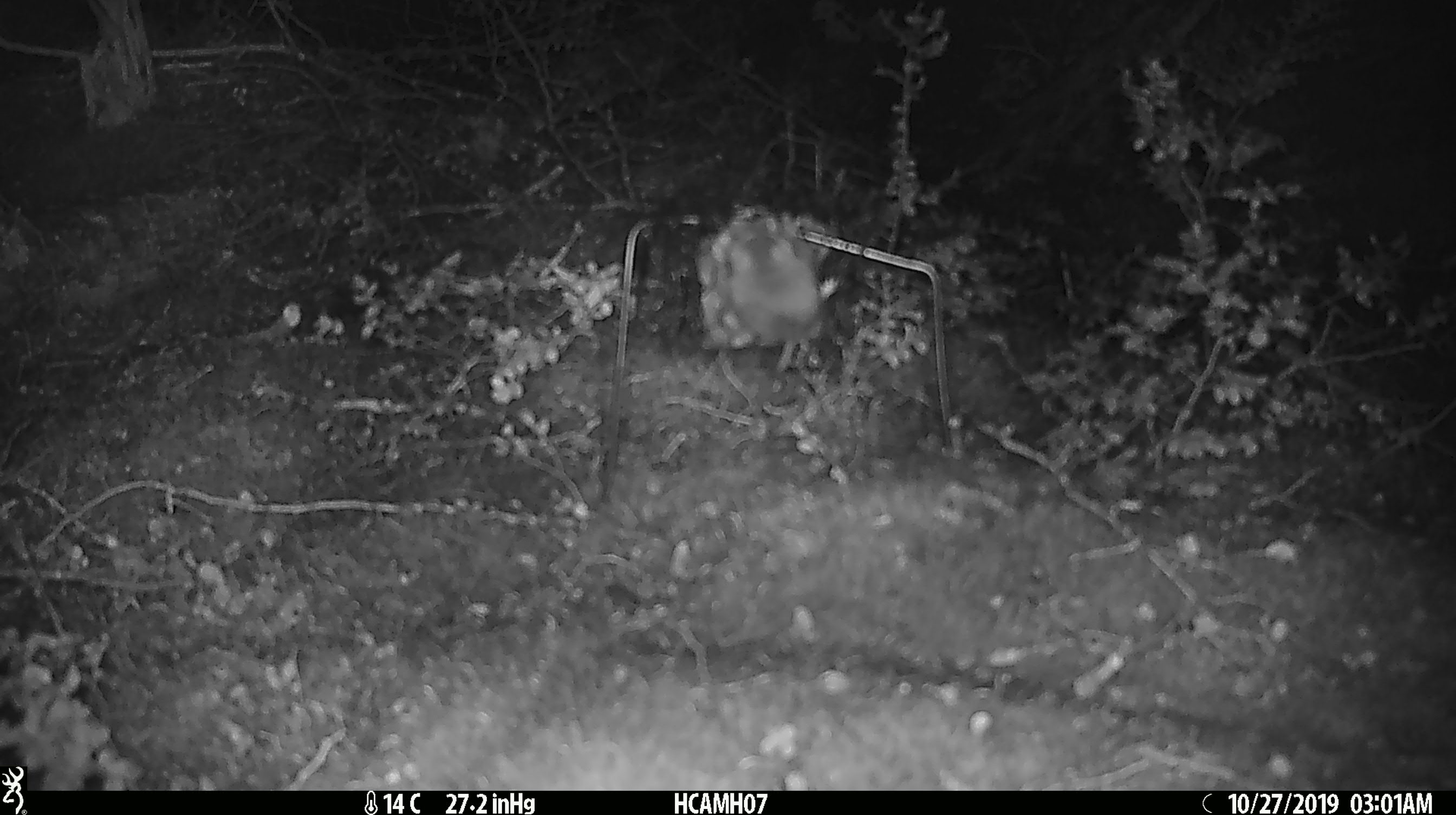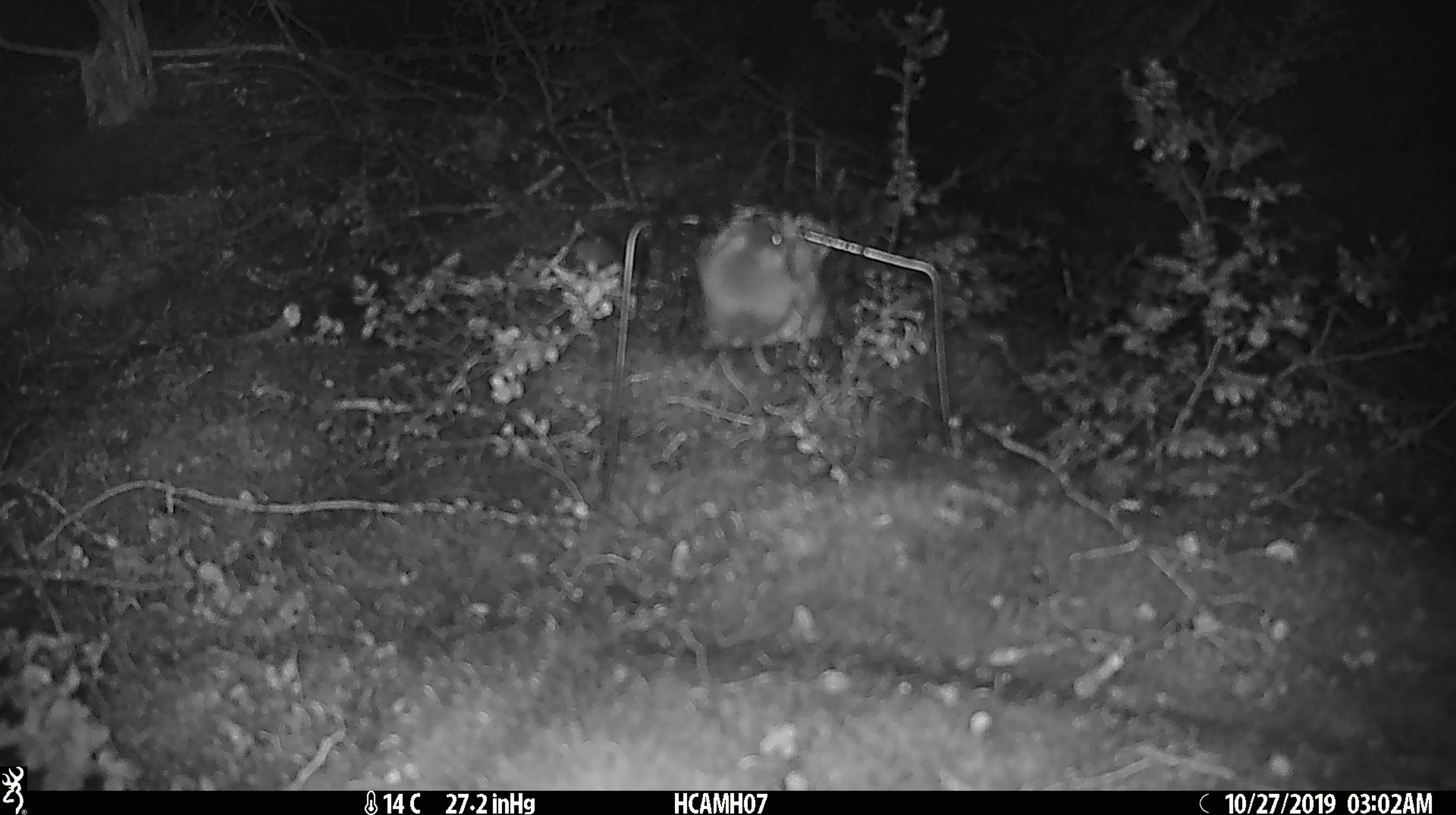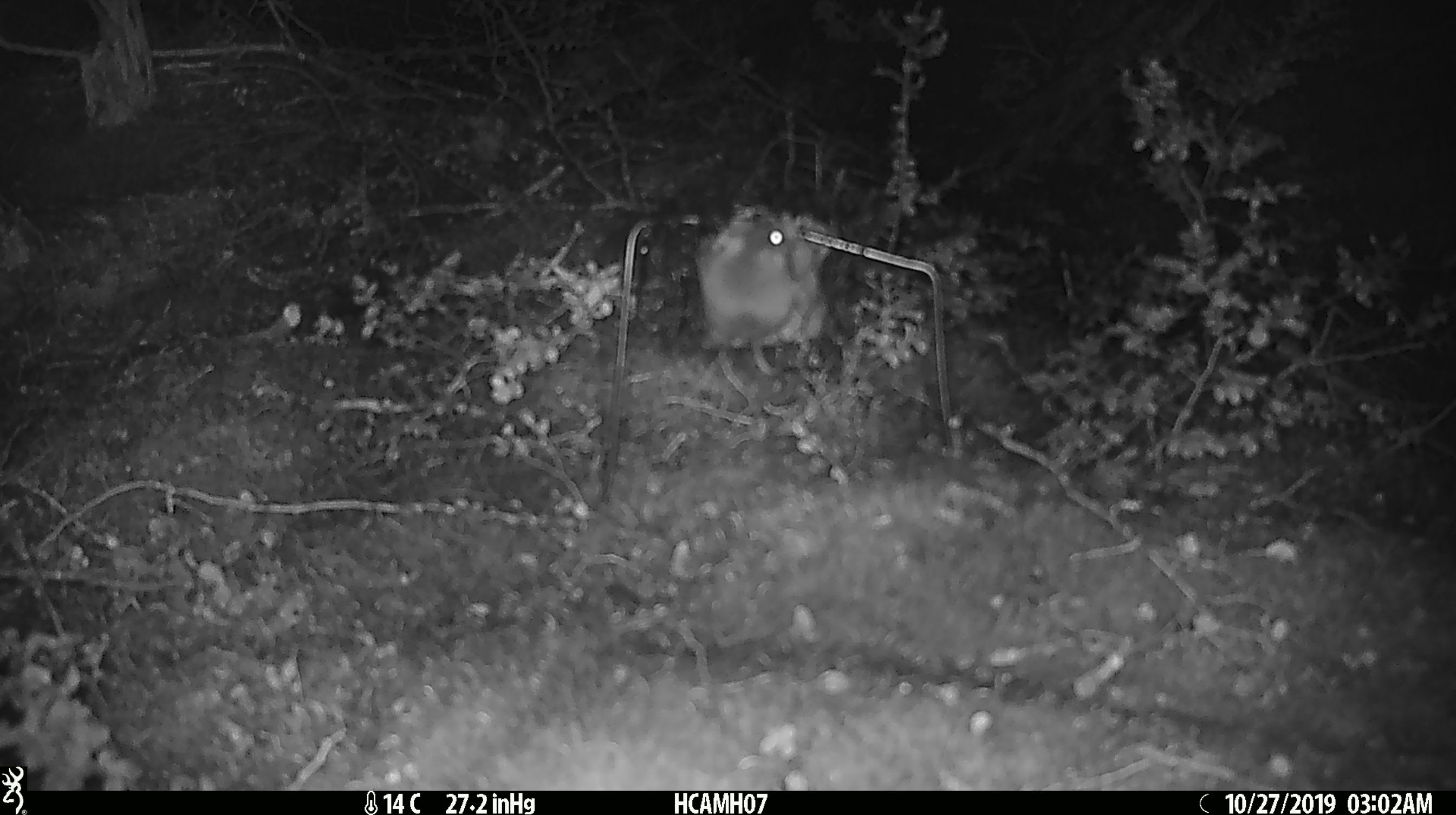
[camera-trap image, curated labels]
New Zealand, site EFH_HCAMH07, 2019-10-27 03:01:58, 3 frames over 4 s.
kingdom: Animalia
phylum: Chordata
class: Mammalia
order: Rodentia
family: Muridae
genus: Mus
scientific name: Mus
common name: mouse